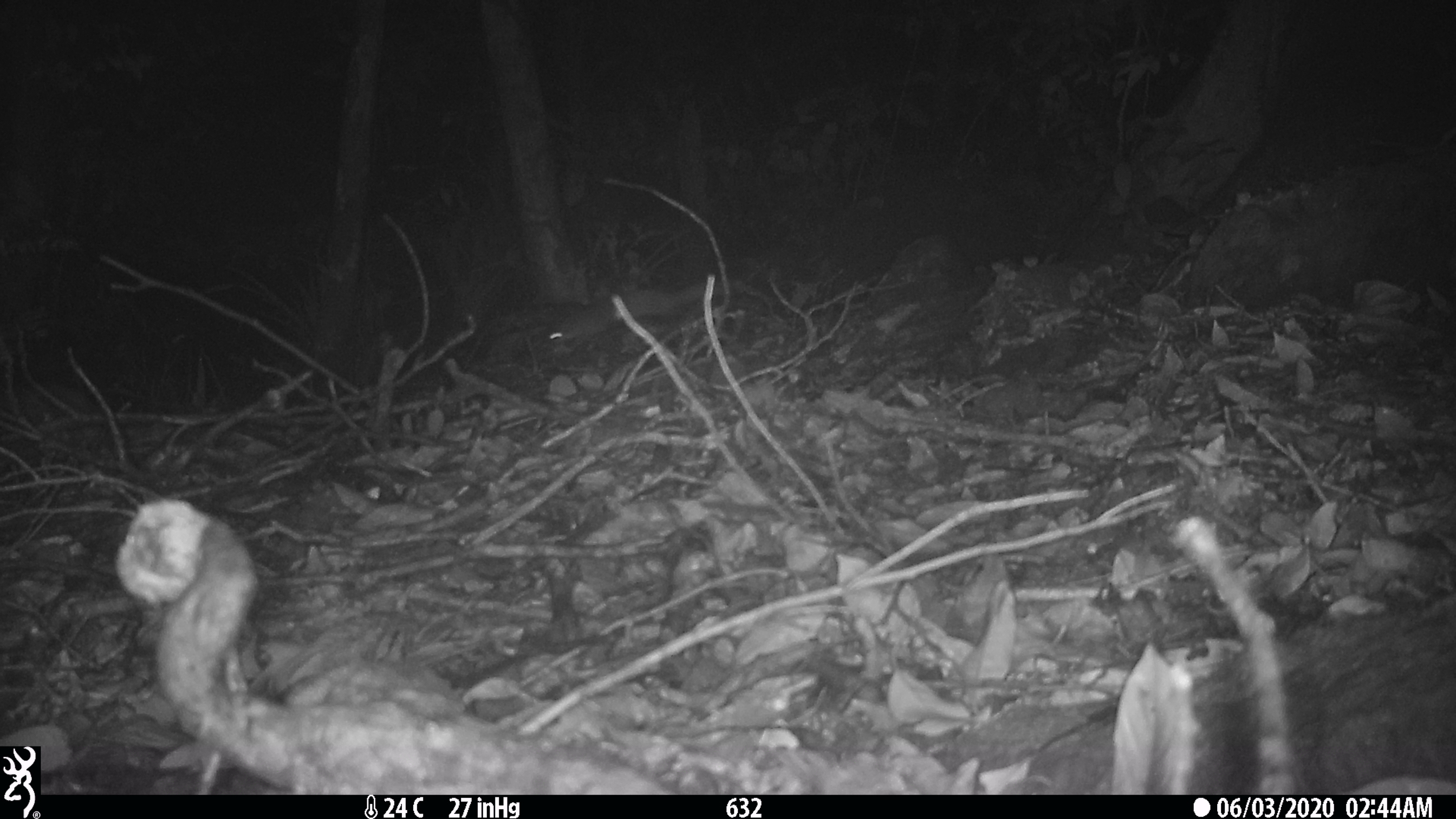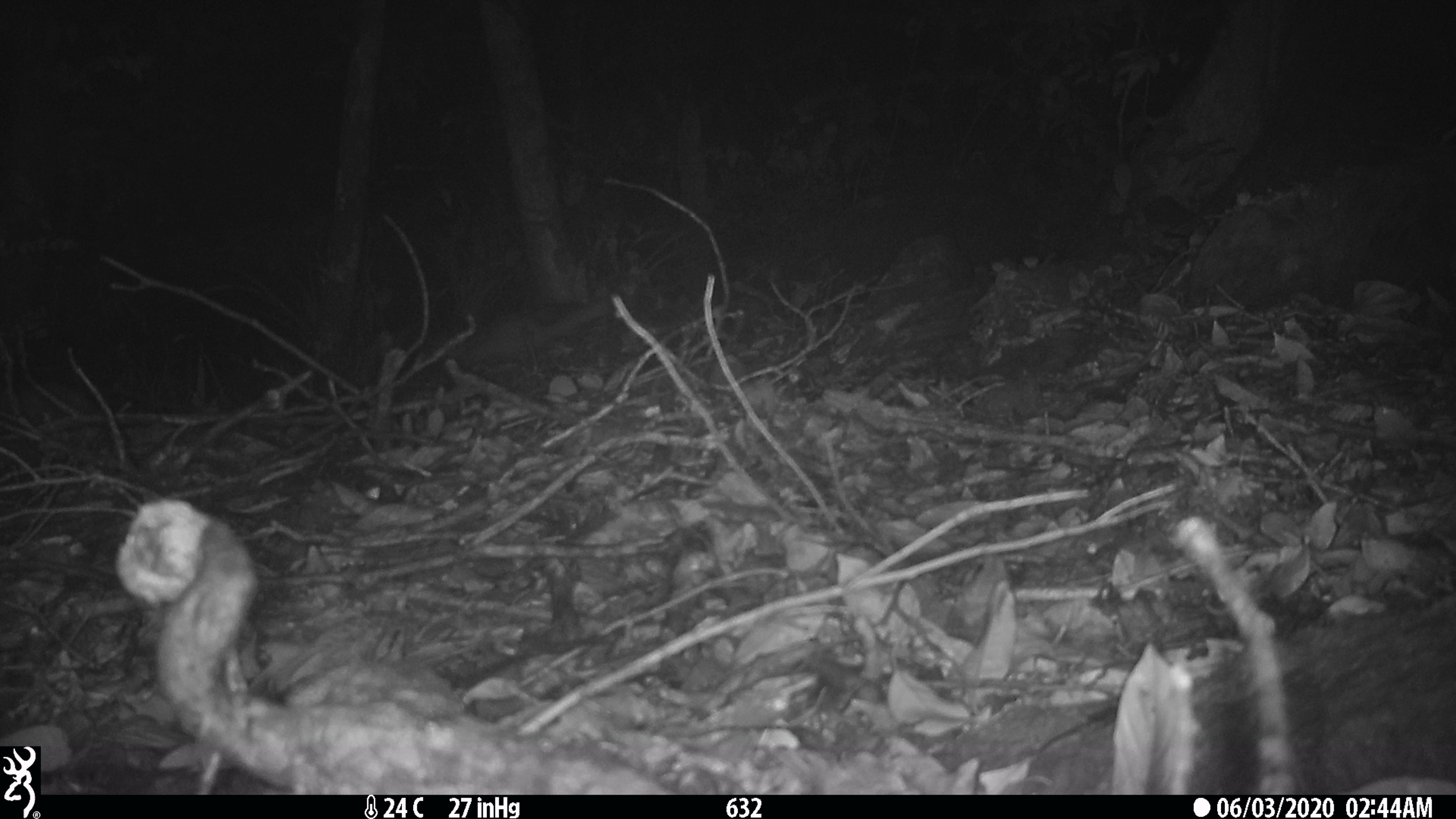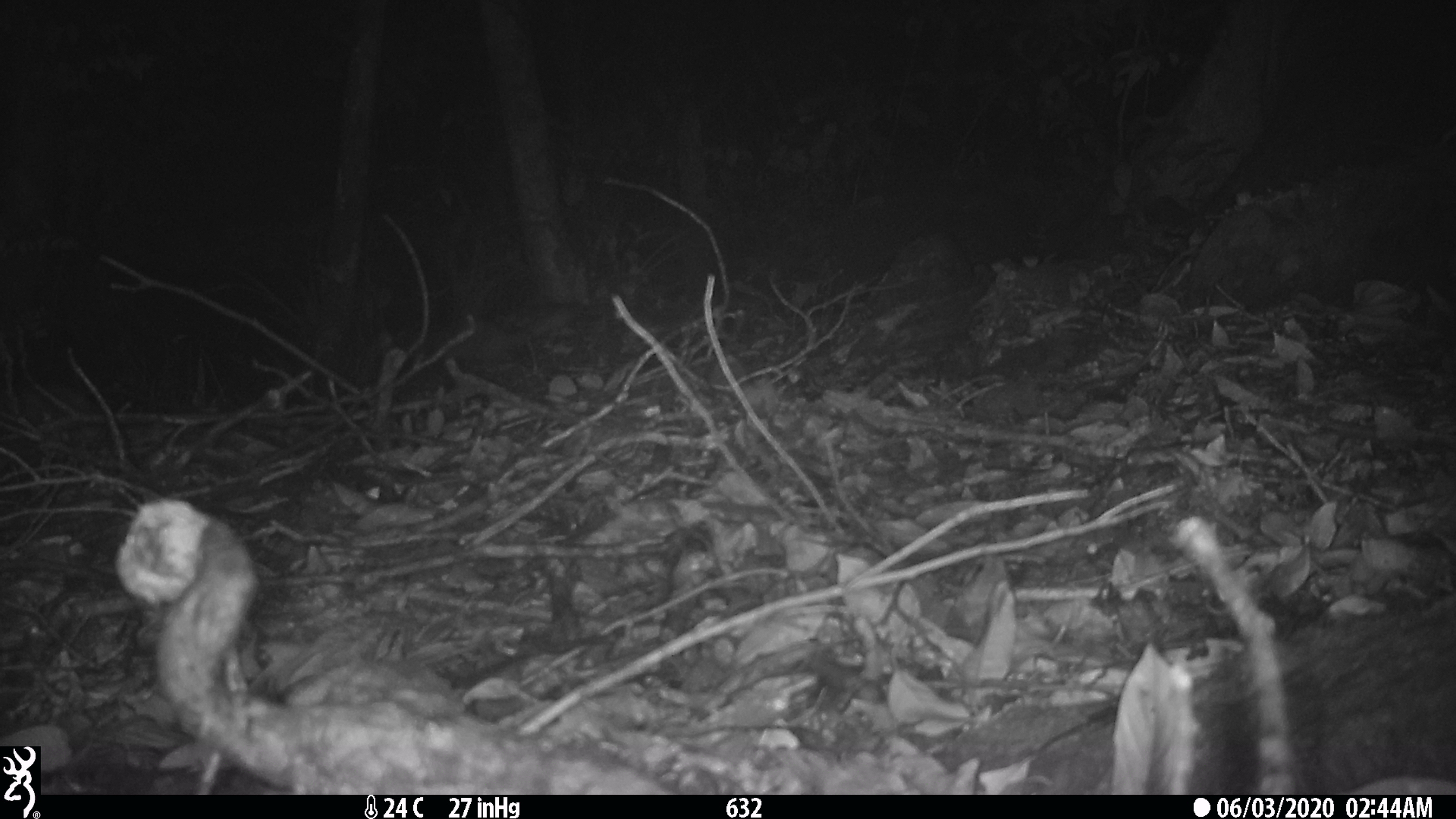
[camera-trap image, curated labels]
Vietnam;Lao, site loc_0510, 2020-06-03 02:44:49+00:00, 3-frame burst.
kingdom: Animalia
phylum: Chordata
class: Mammalia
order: Carnivora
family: Mustelidae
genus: Melogale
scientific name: Melogale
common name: ferret badger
Ferret badger (Melogale). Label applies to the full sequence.